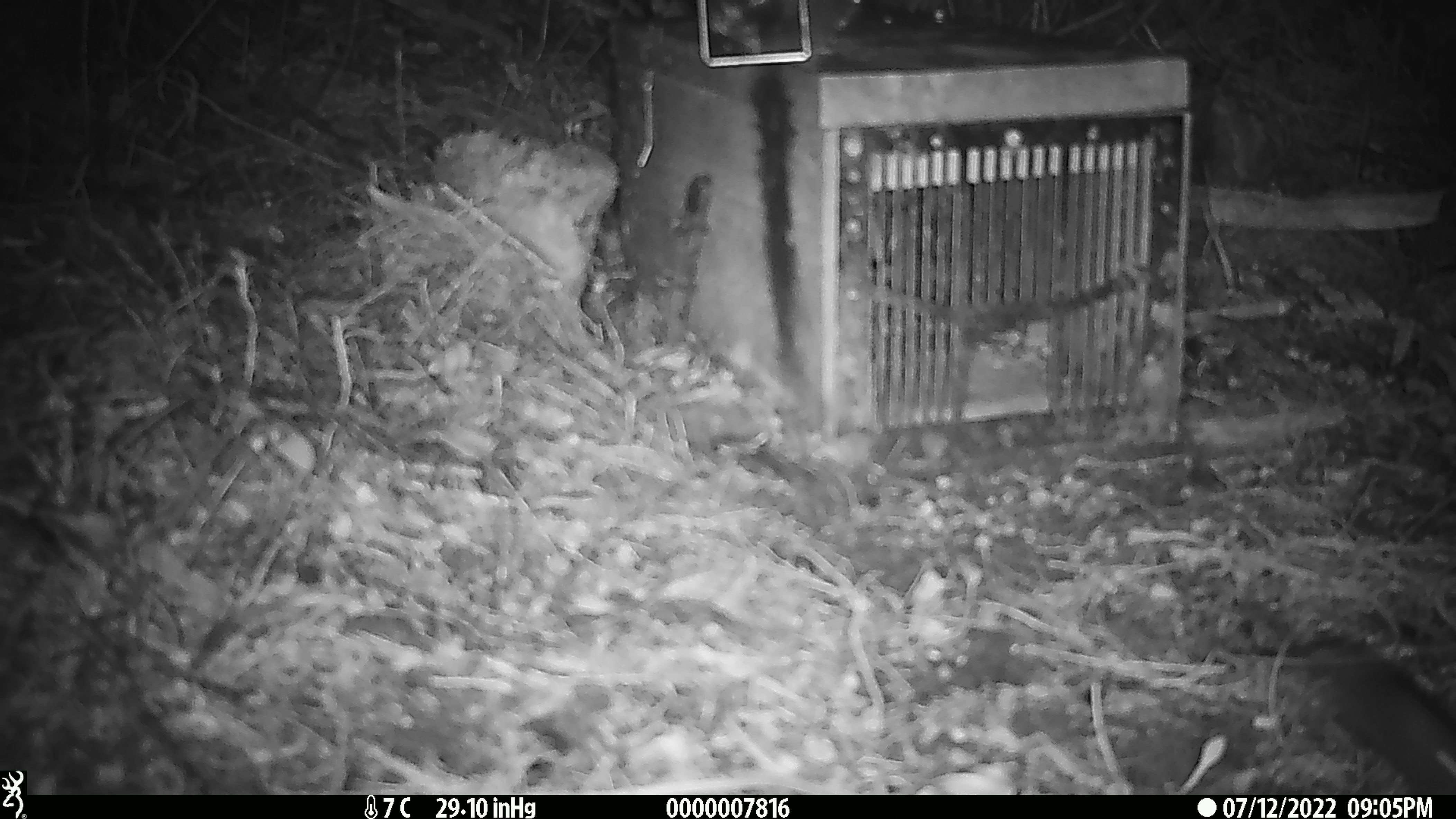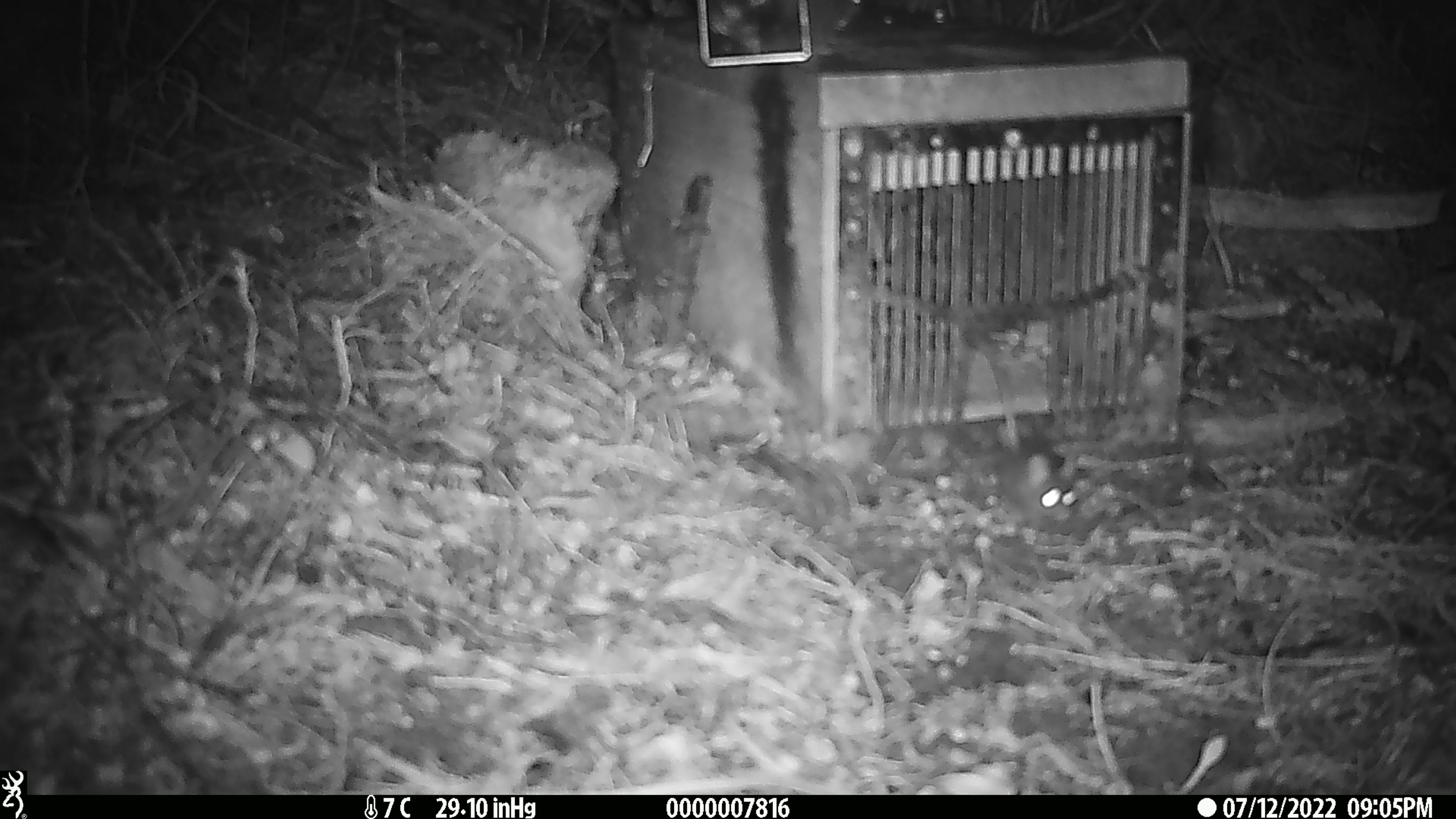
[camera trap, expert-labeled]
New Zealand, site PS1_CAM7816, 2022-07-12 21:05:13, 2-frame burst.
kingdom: Animalia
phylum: Chordata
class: Mammalia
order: Rodentia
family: Muridae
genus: Mus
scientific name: Mus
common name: mouse